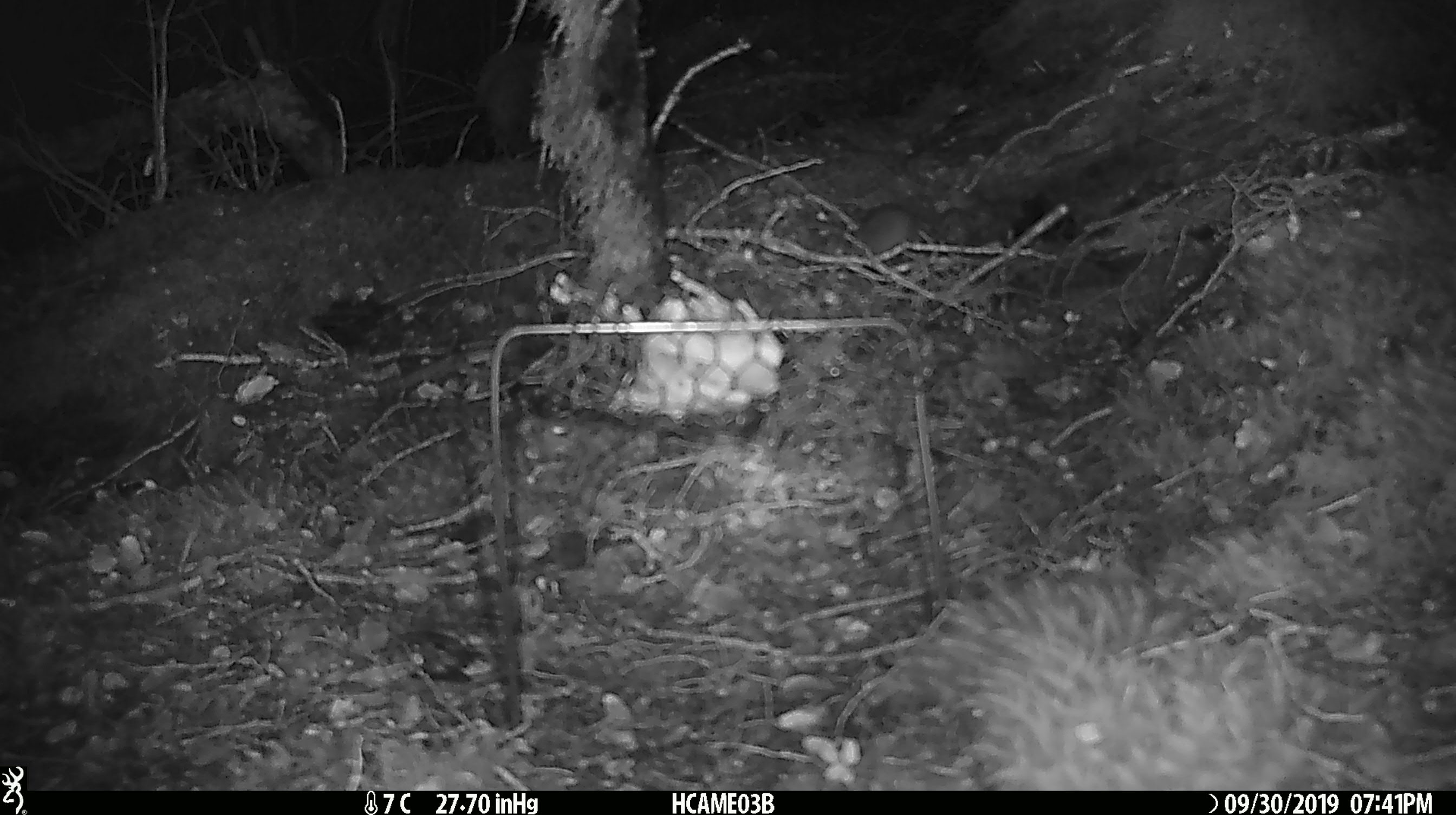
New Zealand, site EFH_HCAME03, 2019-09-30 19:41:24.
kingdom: Animalia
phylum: Chordata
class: Mammalia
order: Rodentia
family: Muridae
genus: Mus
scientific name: Mus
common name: mouse